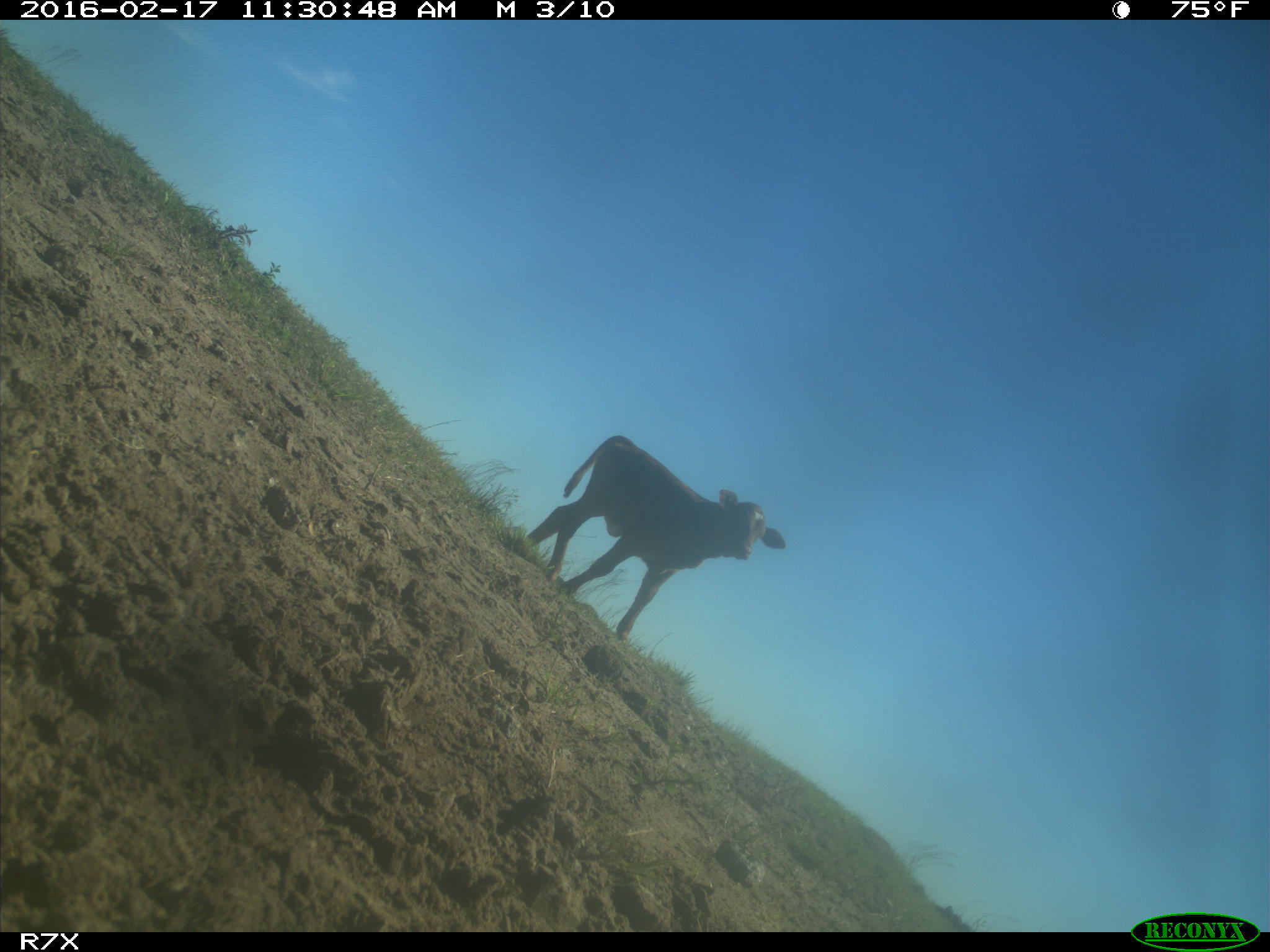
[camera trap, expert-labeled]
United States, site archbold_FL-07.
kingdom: Animalia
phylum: Chordata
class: Mammalia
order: Artiodactyla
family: Bovidae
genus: Bos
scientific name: Bos taurus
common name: domestic cow